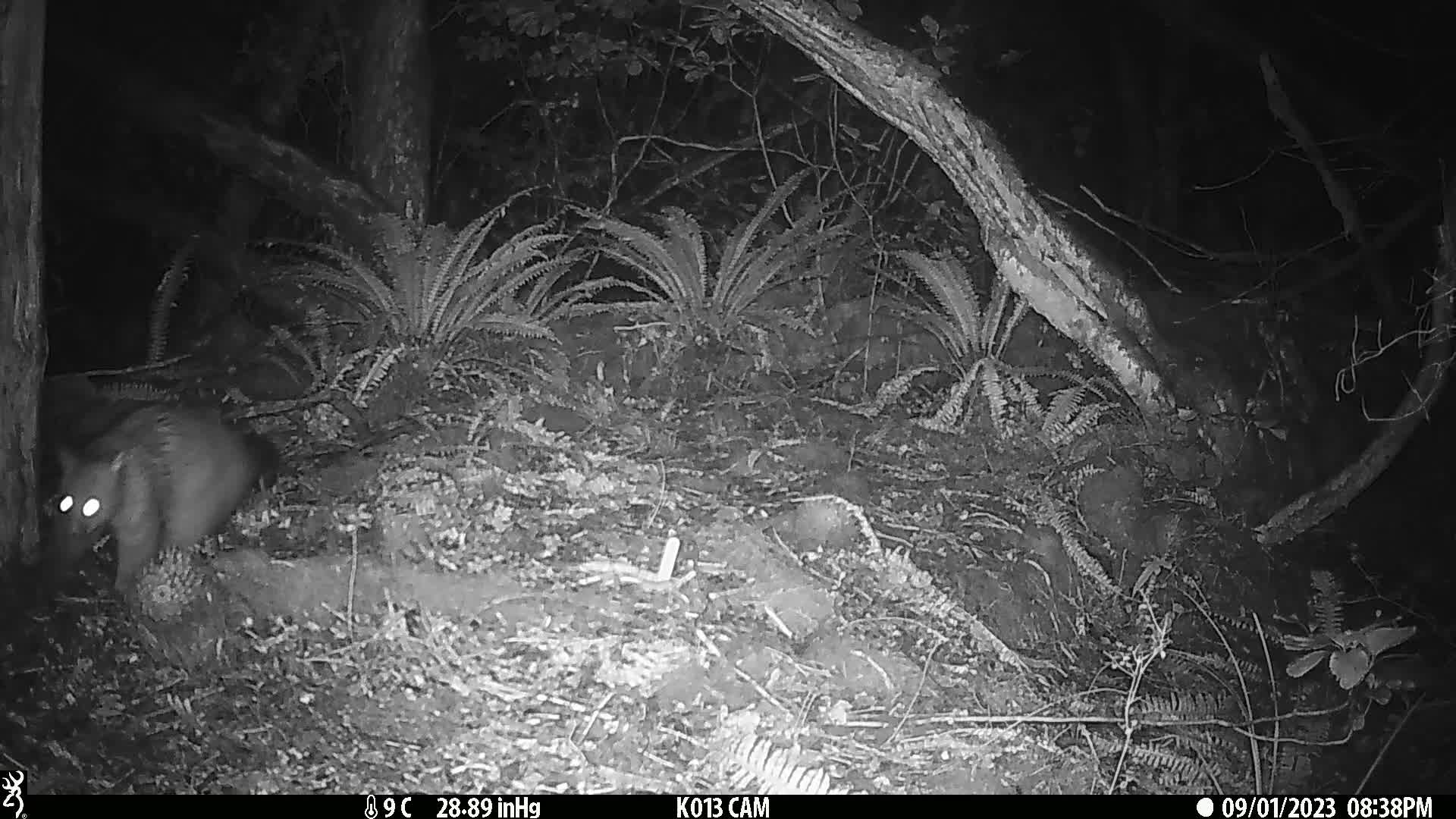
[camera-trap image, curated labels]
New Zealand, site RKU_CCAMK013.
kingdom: Animalia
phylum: Chordata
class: Mammalia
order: Diprotodontia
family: Phalangeridae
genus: Trichosurus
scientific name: Trichosurus vulpecula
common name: common brushtail possum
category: possum